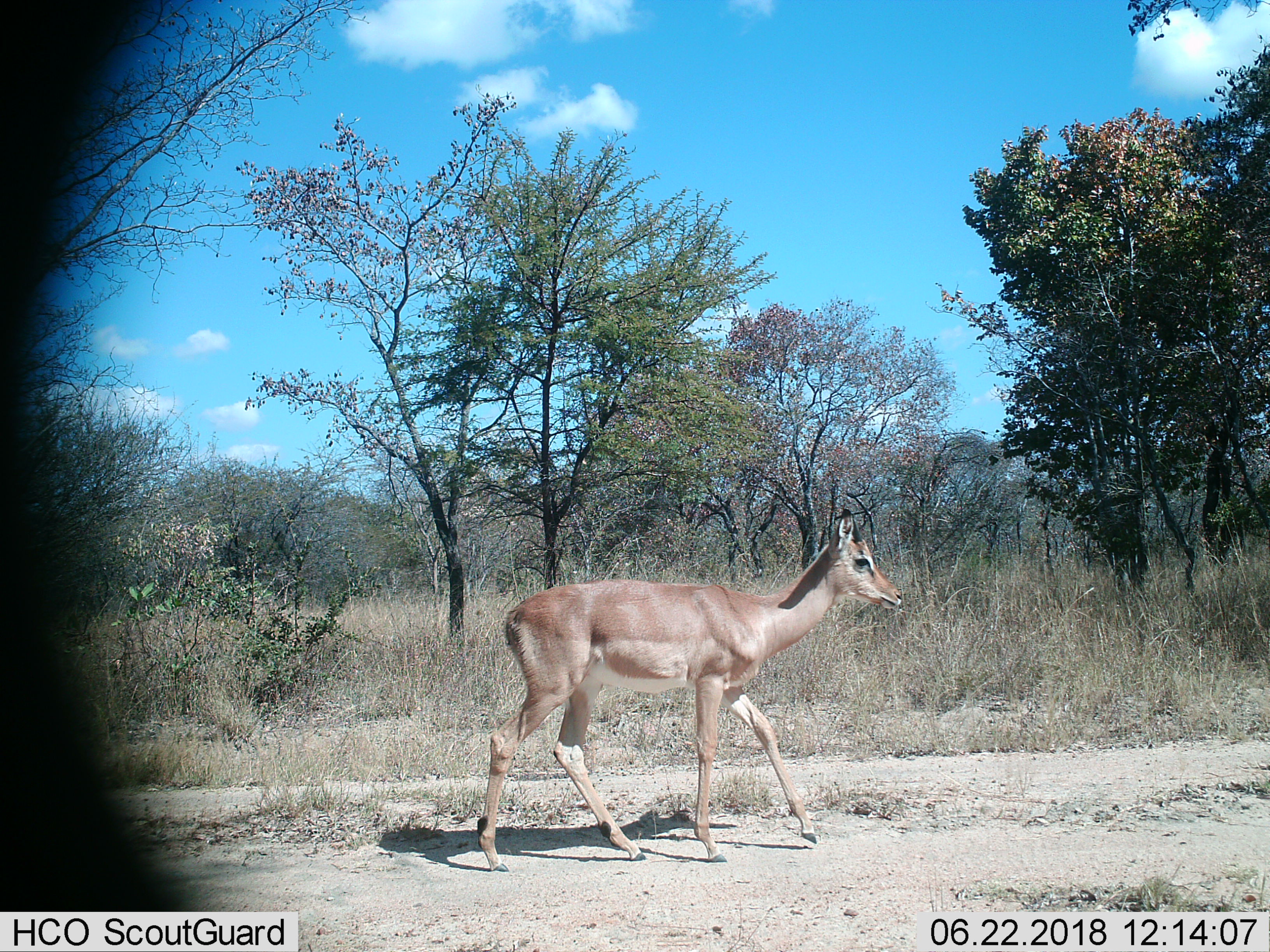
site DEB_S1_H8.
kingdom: Animalia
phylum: Chordata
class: Mammalia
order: Artiodactyla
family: Bovidae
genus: Aepyceros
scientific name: Aepyceros melampus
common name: impala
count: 1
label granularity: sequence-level